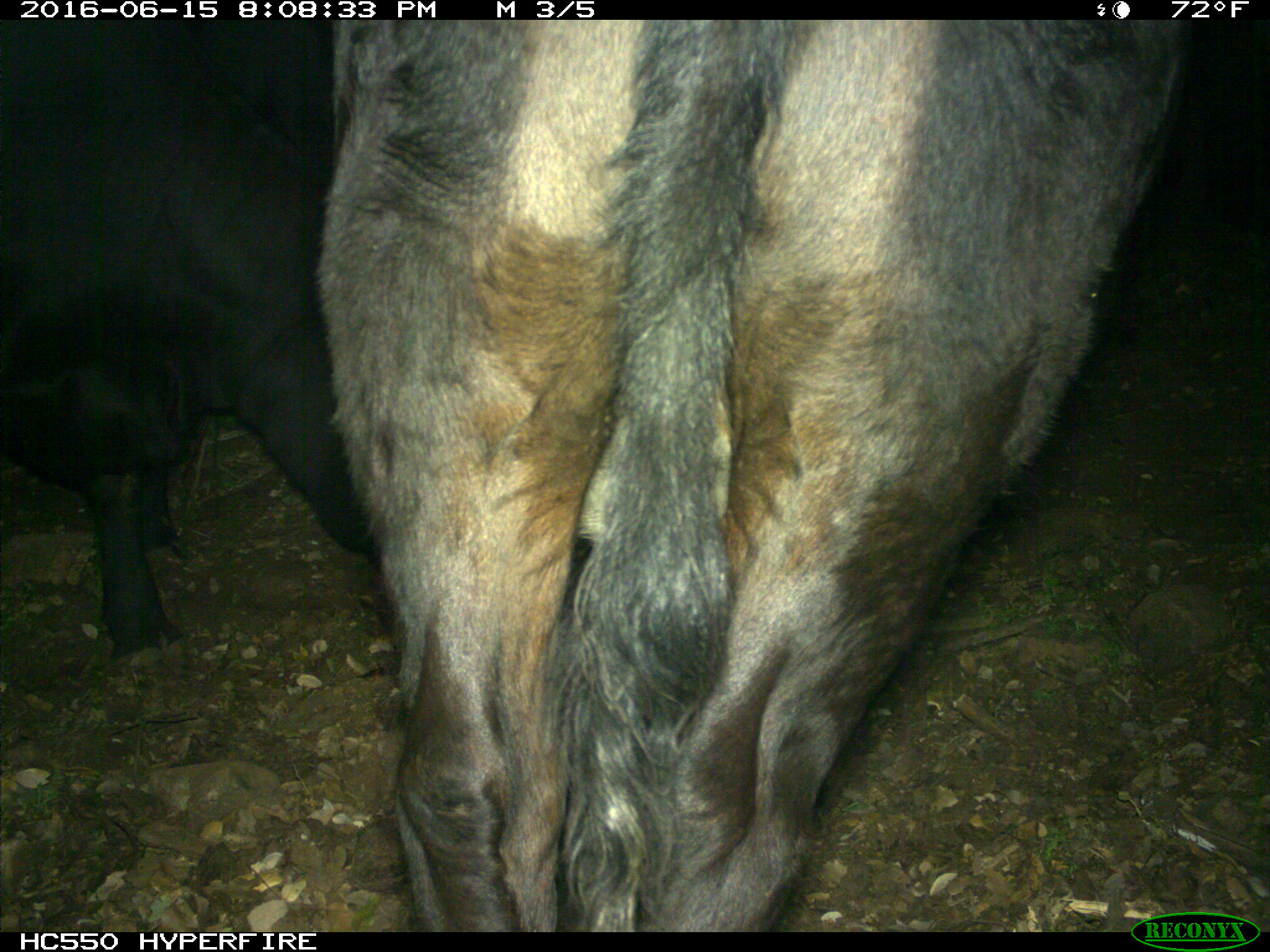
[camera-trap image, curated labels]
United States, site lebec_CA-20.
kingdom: Animalia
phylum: Chordata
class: Mammalia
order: Artiodactyla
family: Bovidae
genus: Bos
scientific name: Bos taurus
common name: domestic cow